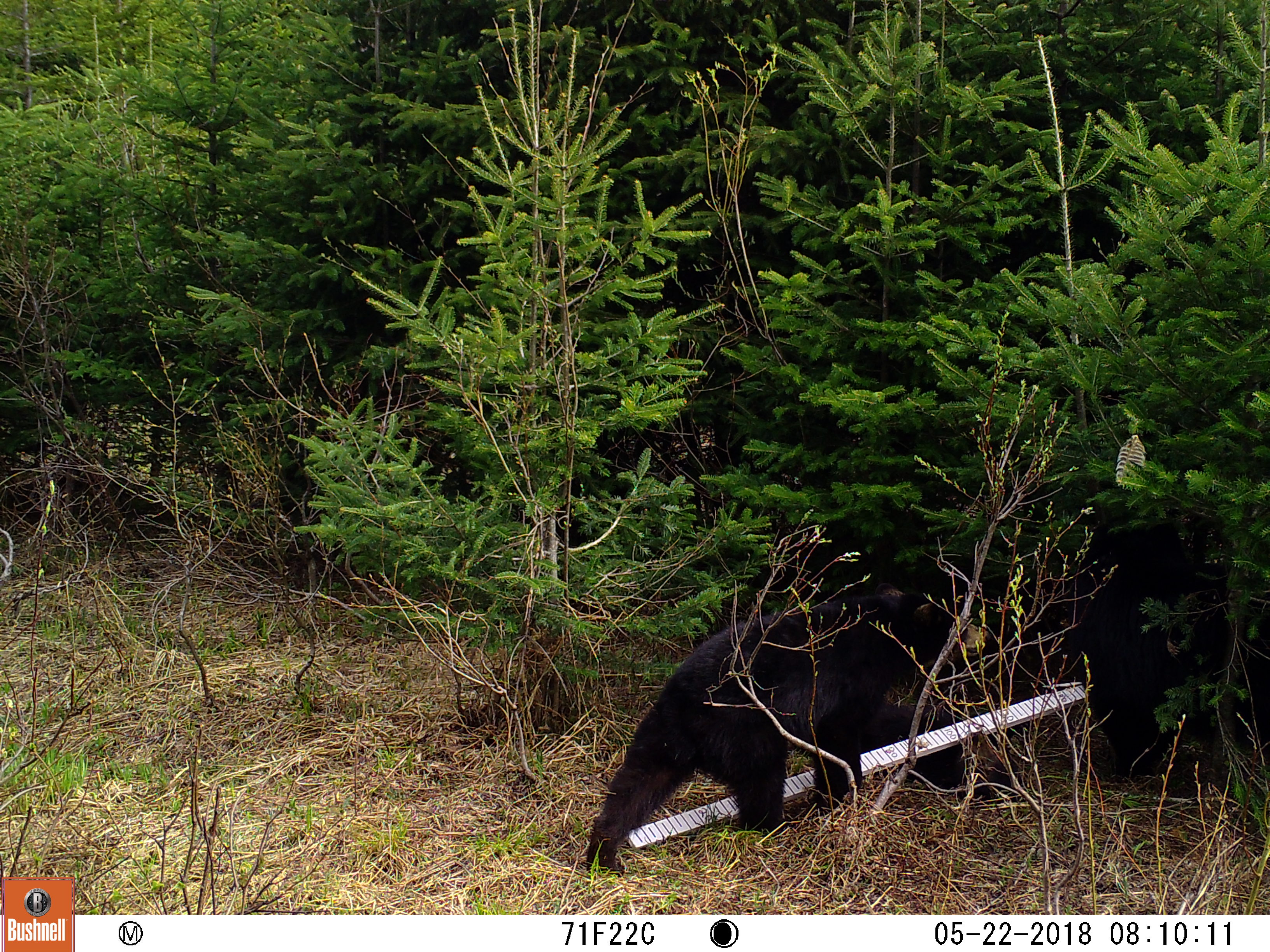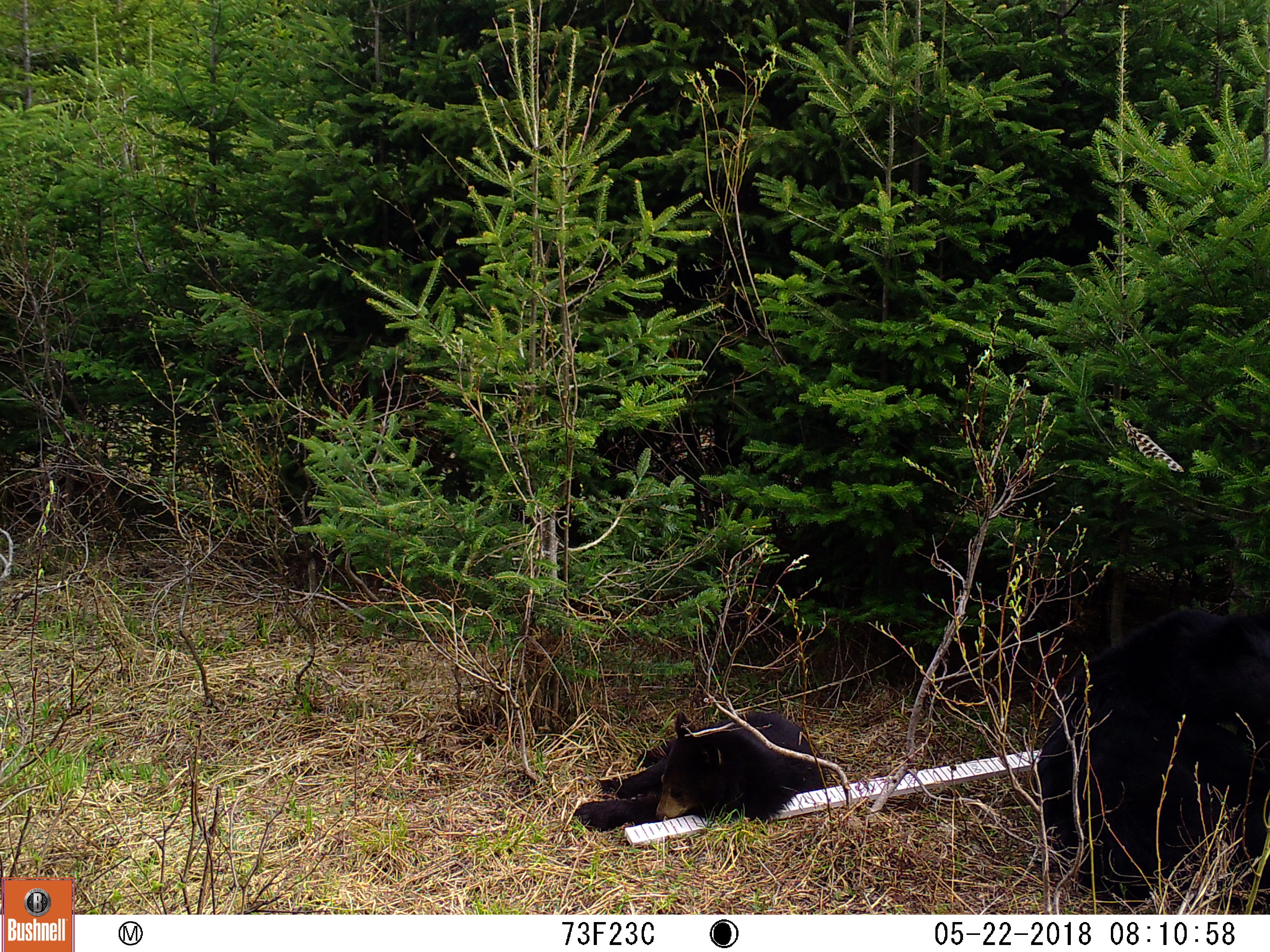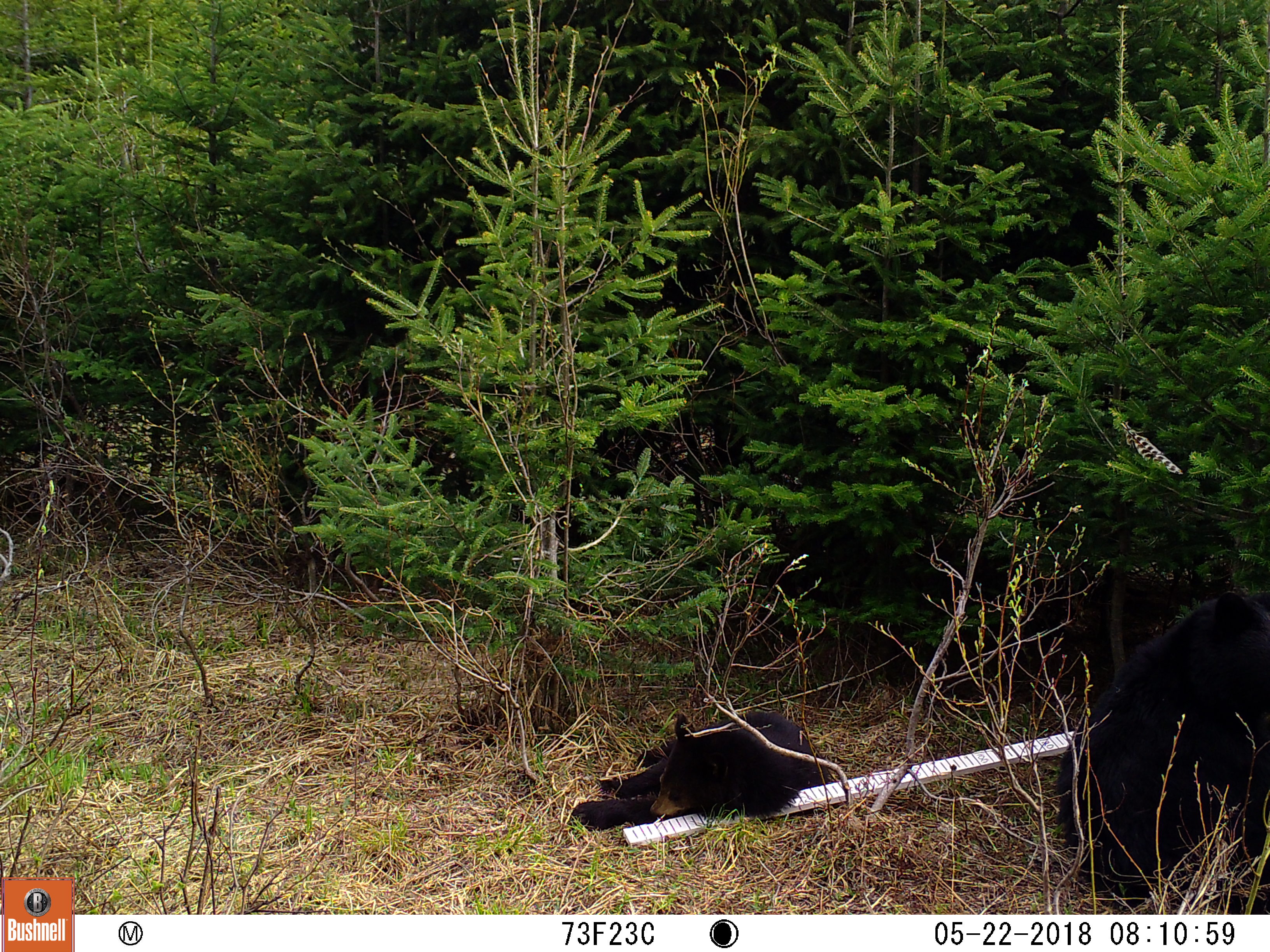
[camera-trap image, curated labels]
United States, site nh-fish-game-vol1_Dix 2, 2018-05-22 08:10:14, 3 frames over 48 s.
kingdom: Animalia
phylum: Chordata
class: Mammalia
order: Carnivora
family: Ursidae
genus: Ursus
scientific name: Ursus americanus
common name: black bear